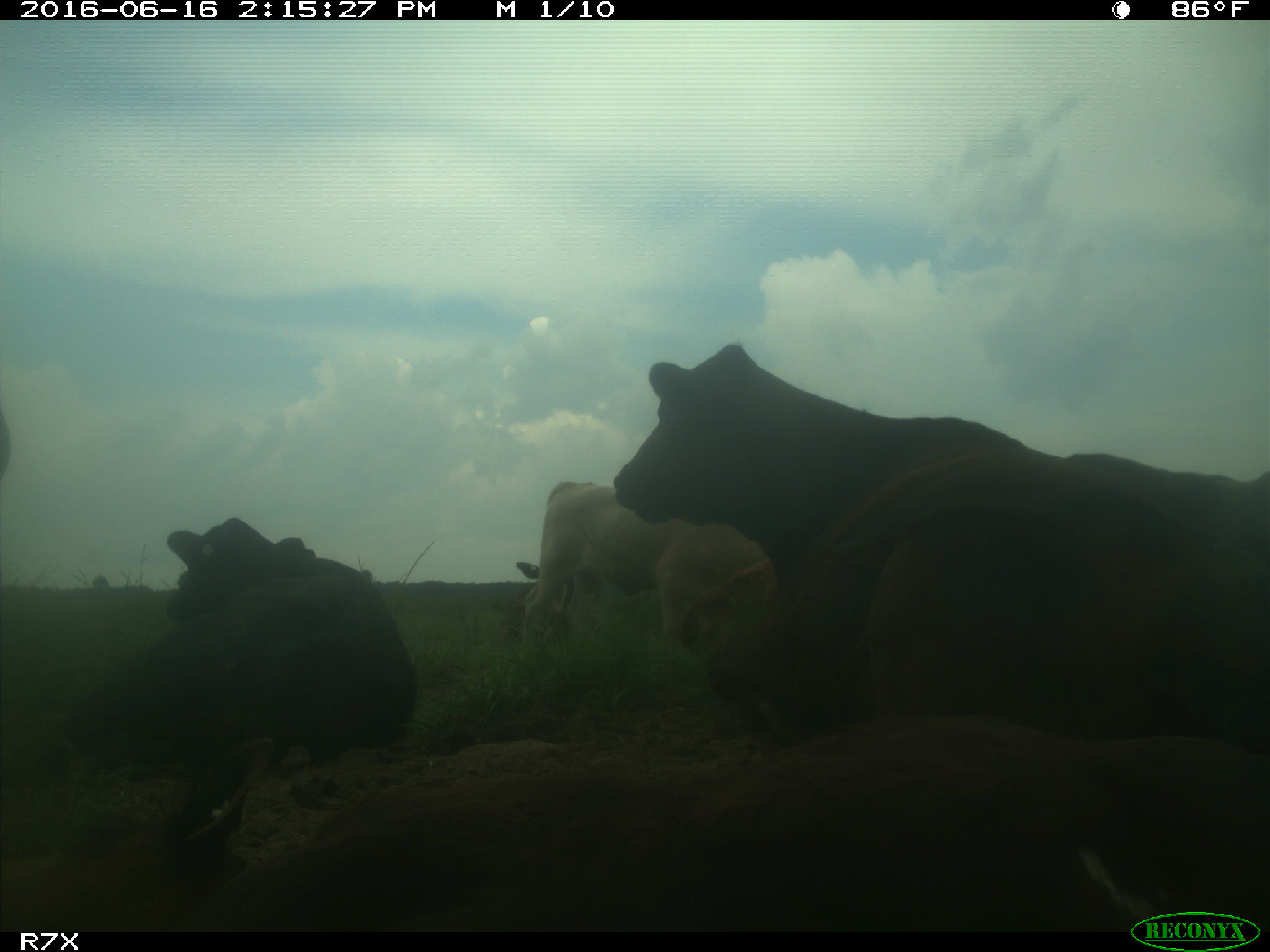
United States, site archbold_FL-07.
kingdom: Animalia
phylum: Chordata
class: Mammalia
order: Artiodactyla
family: Bovidae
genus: Bos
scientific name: Bos taurus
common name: domestic cow